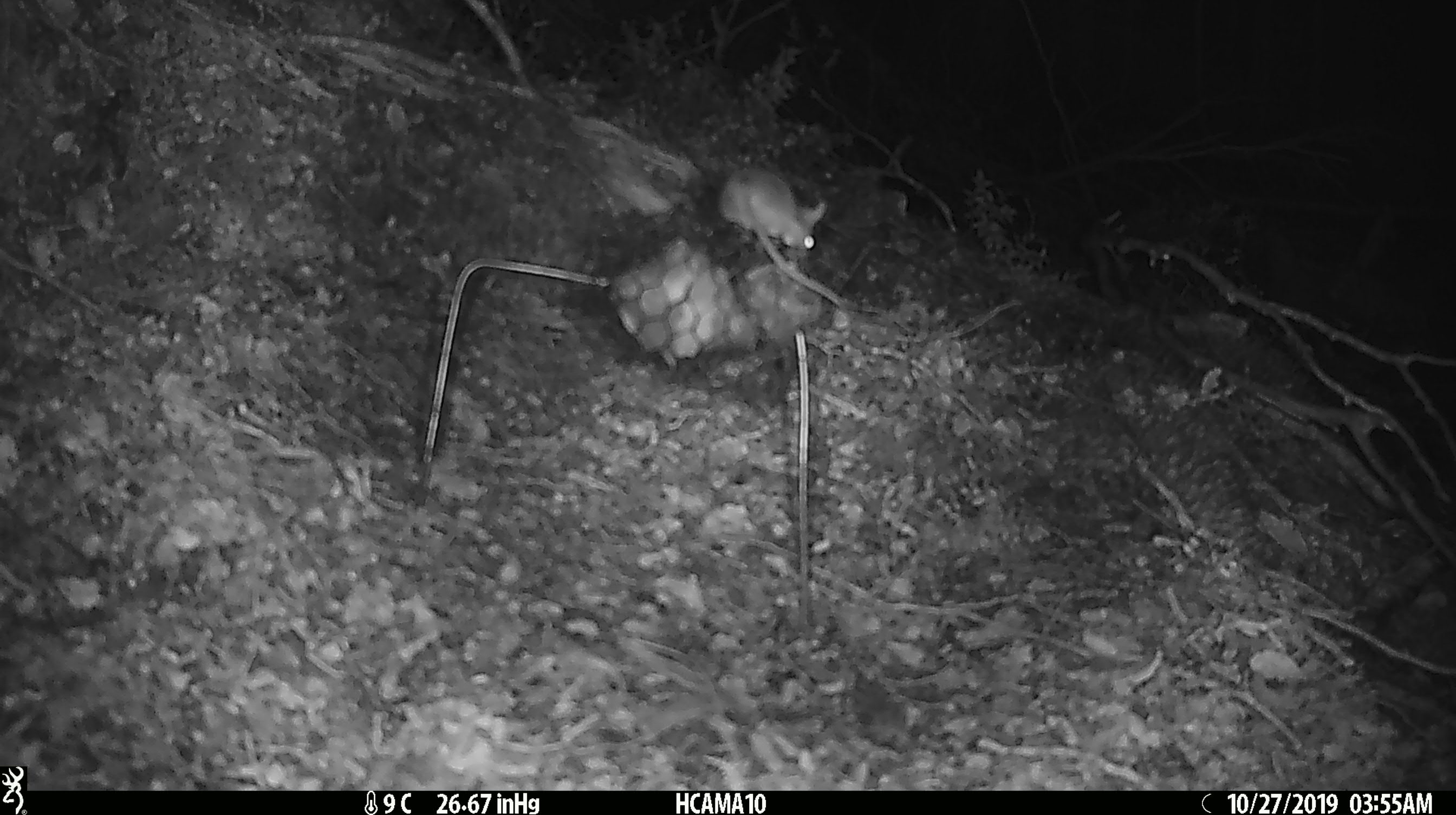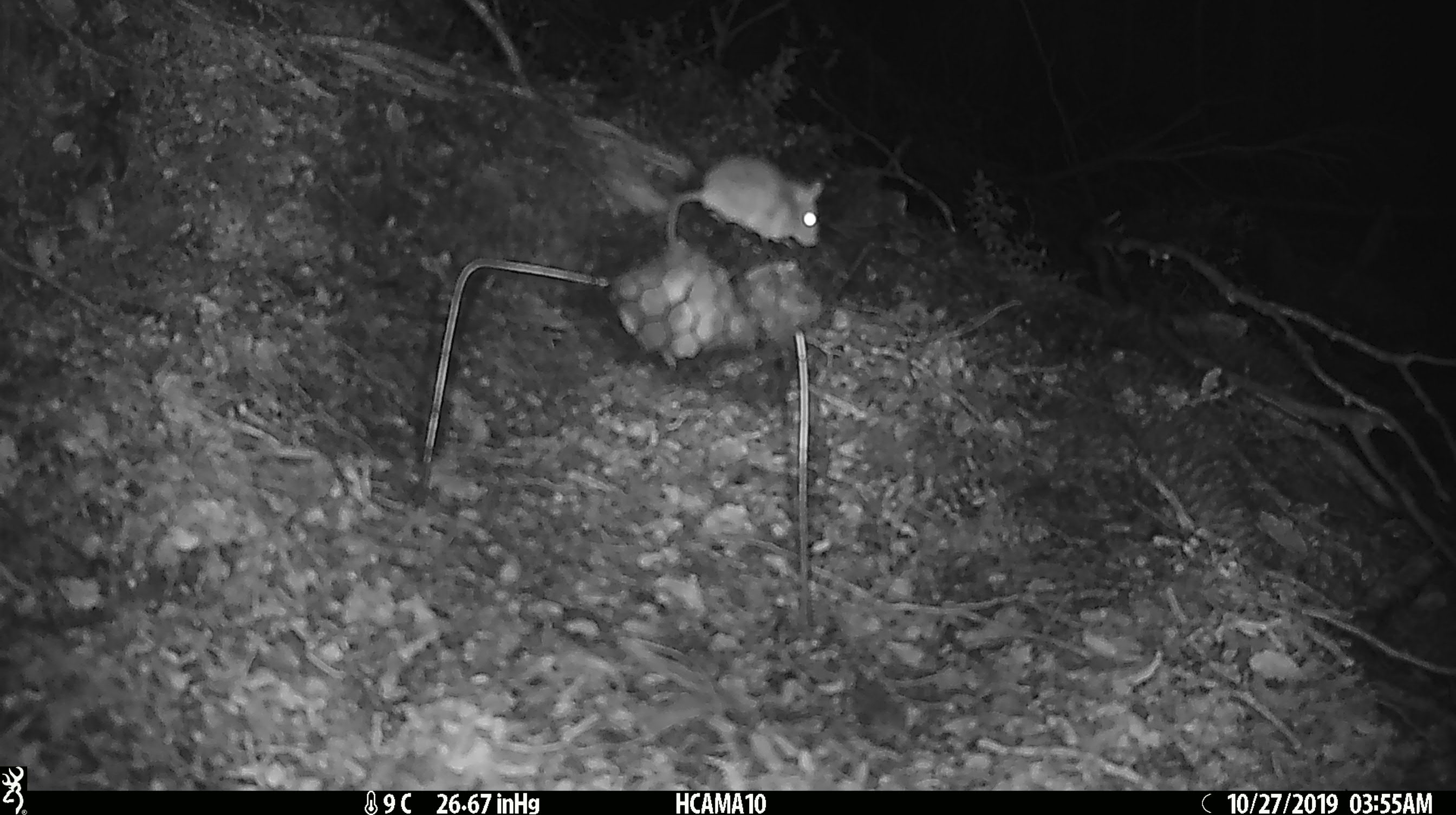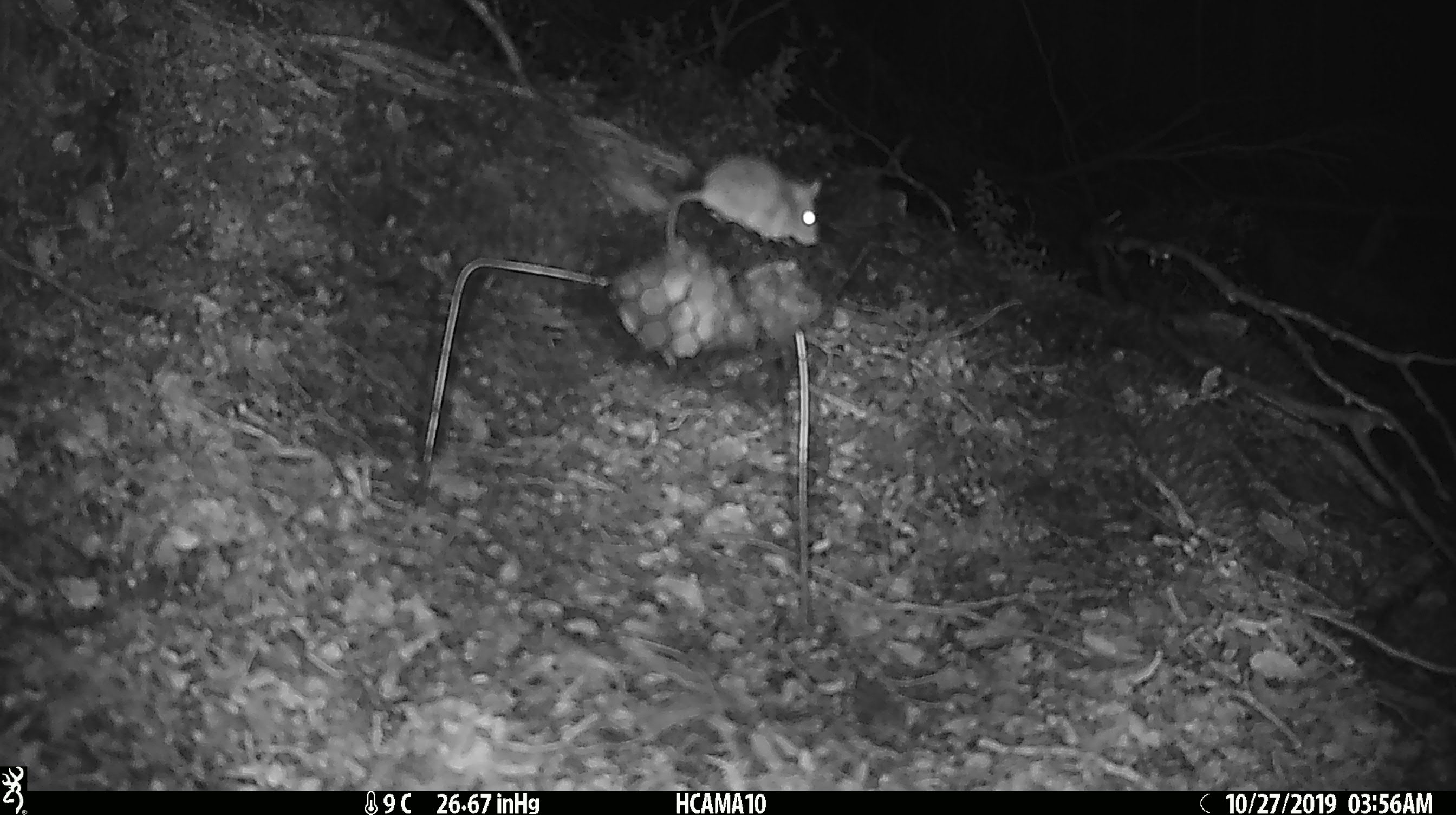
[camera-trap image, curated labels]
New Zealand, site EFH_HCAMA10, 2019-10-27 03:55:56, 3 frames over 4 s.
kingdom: Animalia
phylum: Chordata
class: Mammalia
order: Rodentia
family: Muridae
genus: Mus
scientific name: Mus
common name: mouse